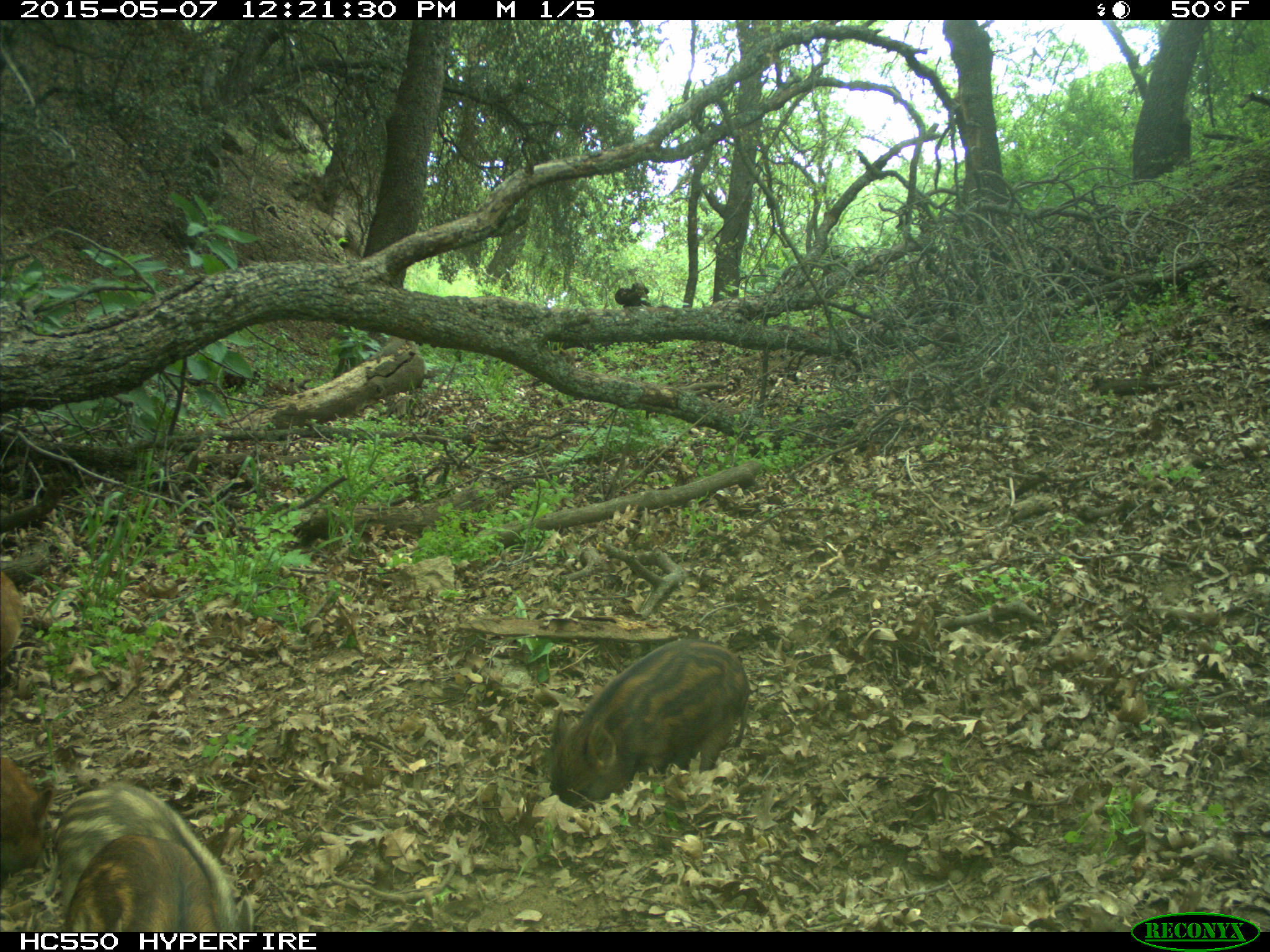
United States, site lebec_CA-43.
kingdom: Animalia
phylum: Chordata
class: Mammalia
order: Artiodactyla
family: Suidae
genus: Sus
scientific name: Sus scrofa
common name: wild boar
Sus scrofa (wild boar).